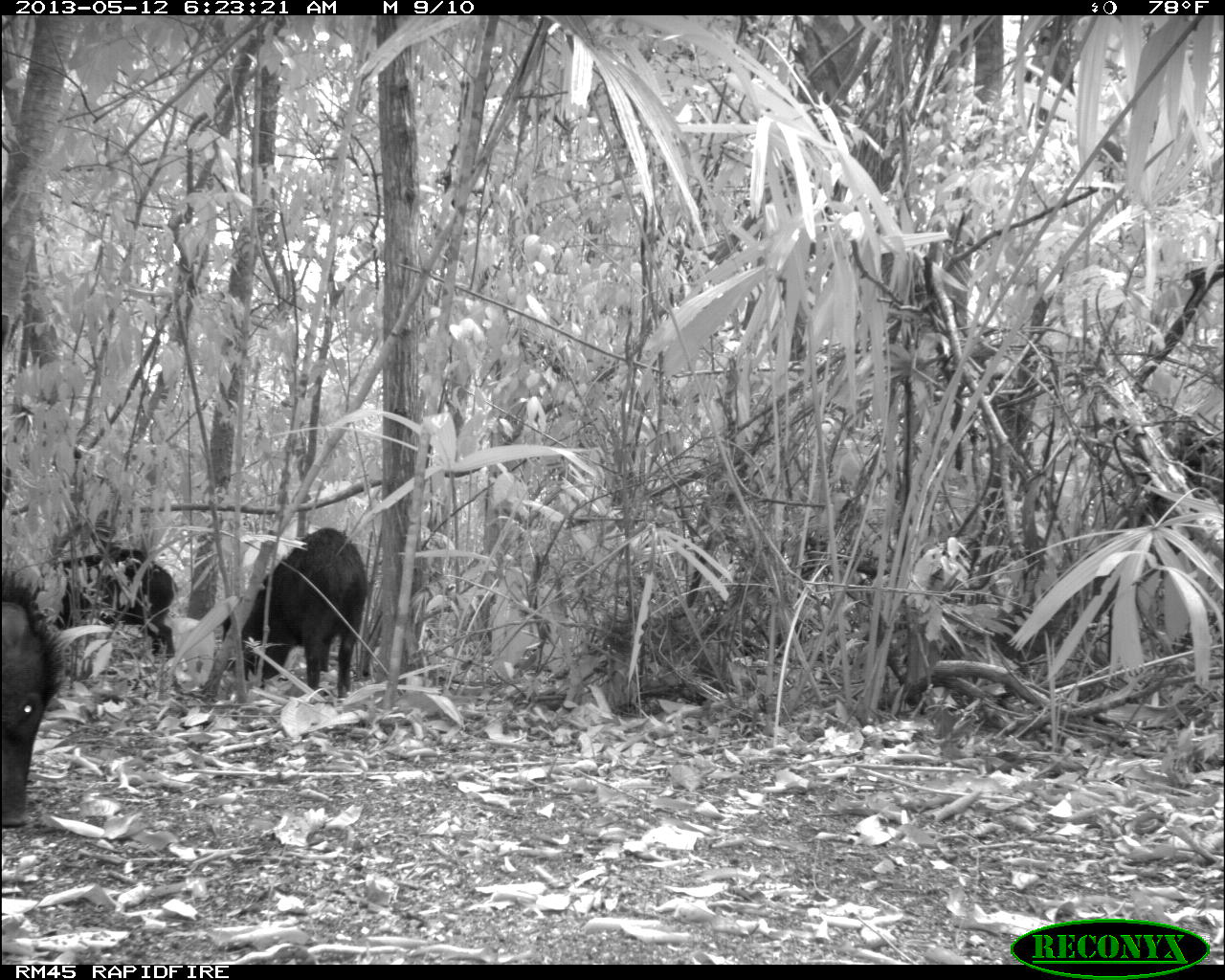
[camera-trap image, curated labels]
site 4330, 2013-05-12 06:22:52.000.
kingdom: Animalia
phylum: Chordata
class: Mammalia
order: Artiodactyla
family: Tayassuidae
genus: Tayassu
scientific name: Tayassu pecari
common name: white-lipped peccary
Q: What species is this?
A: Tayassu pecari (white-lipped peccary).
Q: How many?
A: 5.